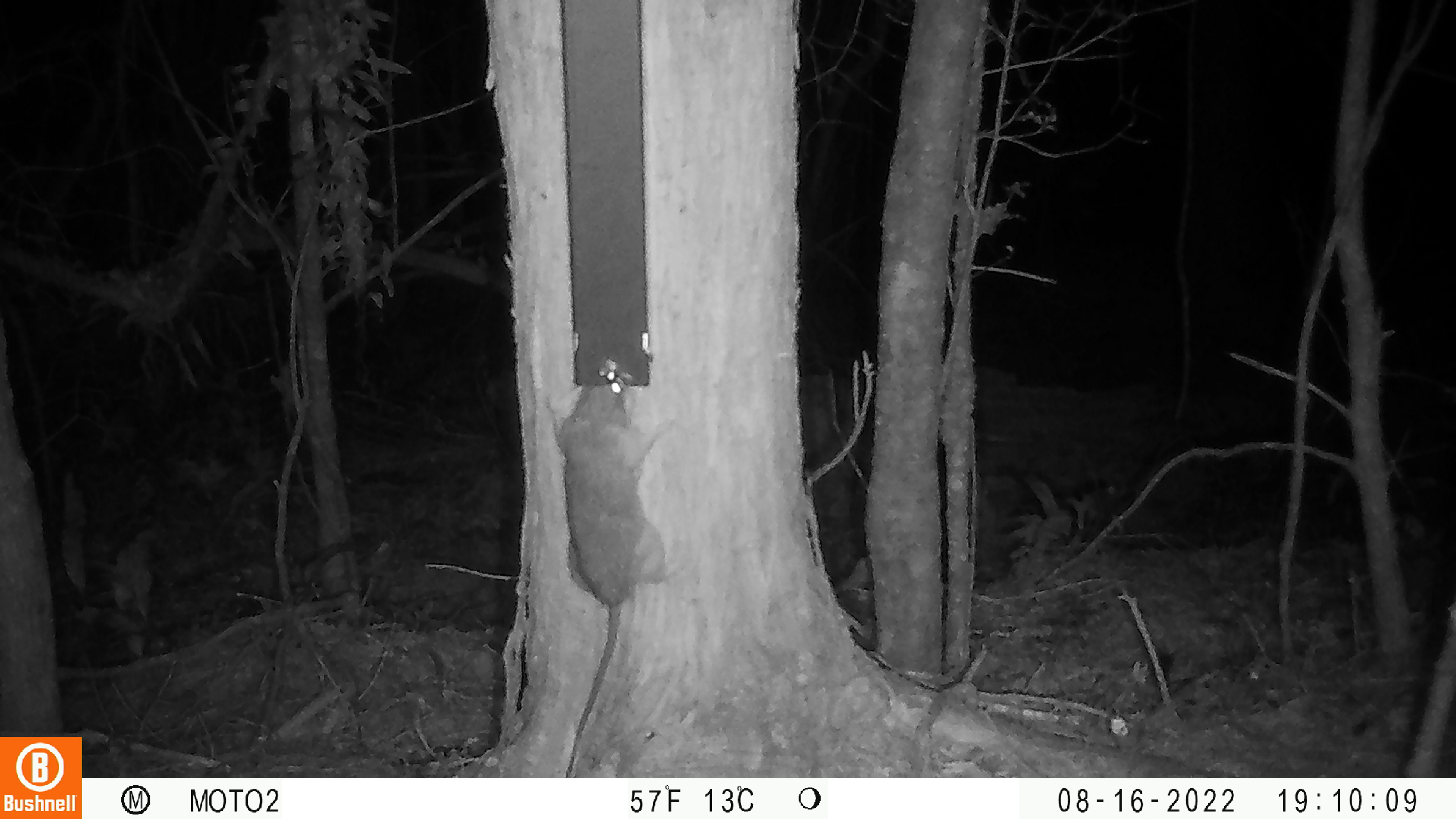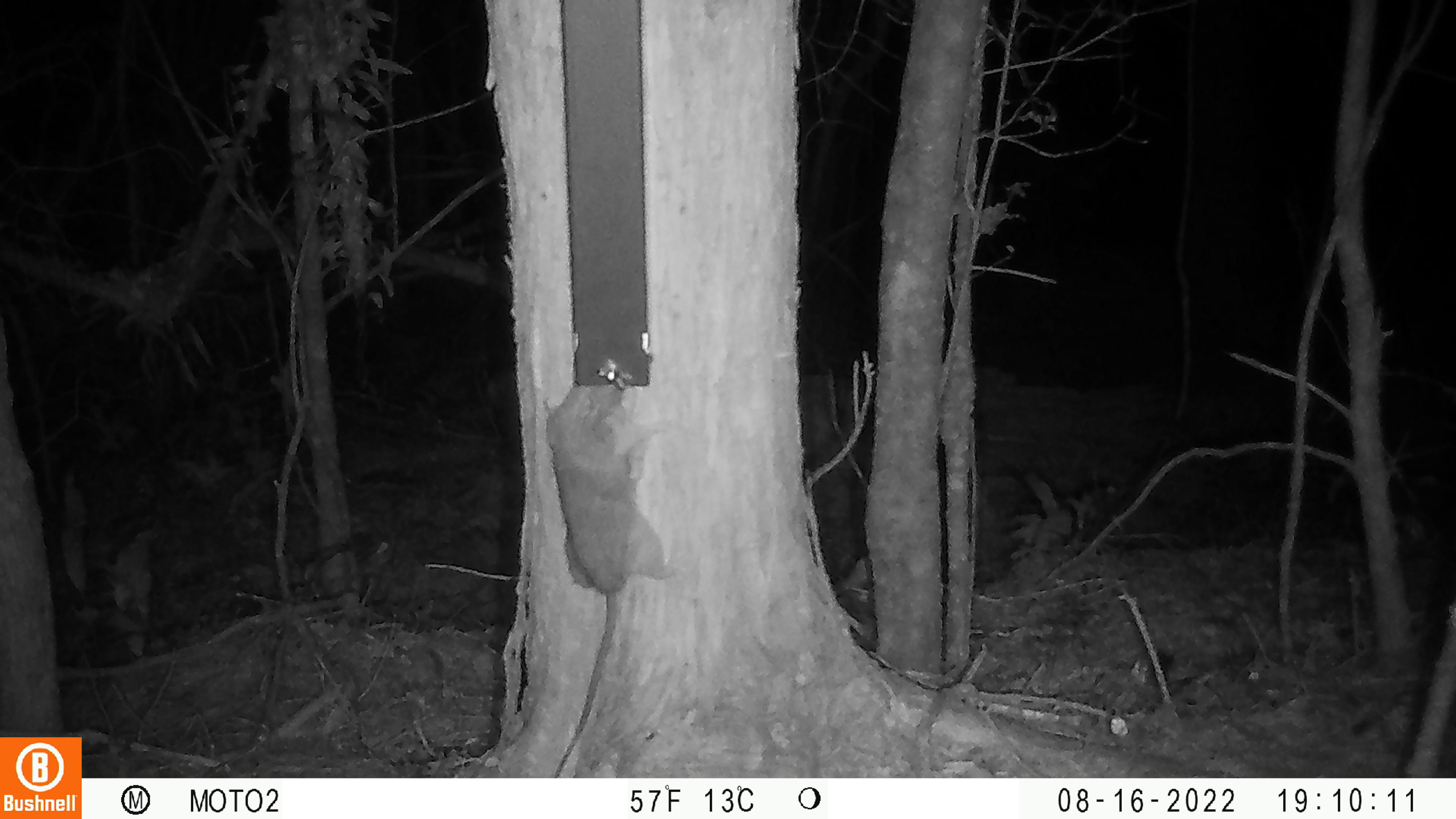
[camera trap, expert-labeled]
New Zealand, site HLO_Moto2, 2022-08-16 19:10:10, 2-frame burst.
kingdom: Animalia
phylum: Chordata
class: Mammalia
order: Rodentia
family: Muridae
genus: Rattus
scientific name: Rattus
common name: rat